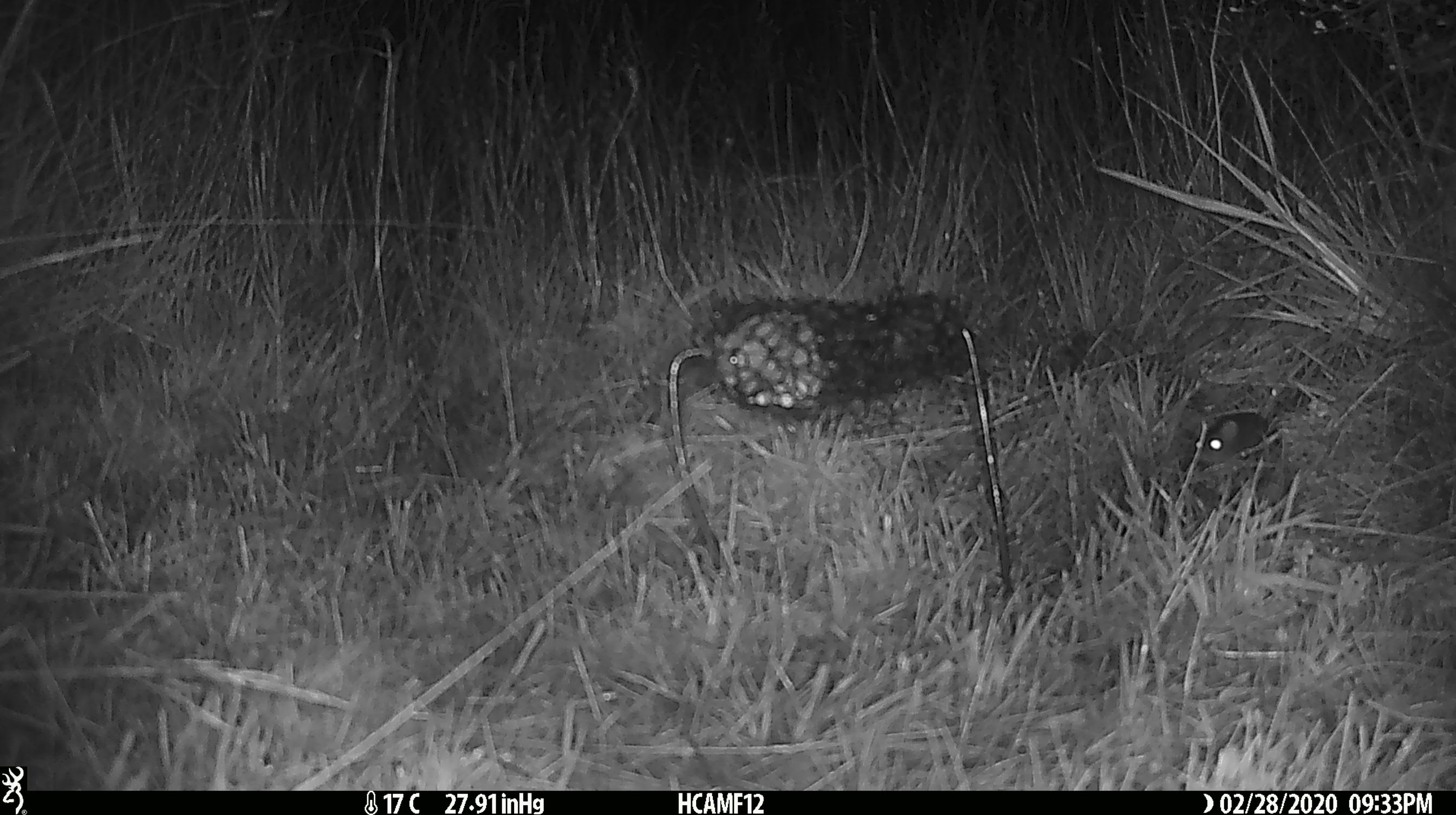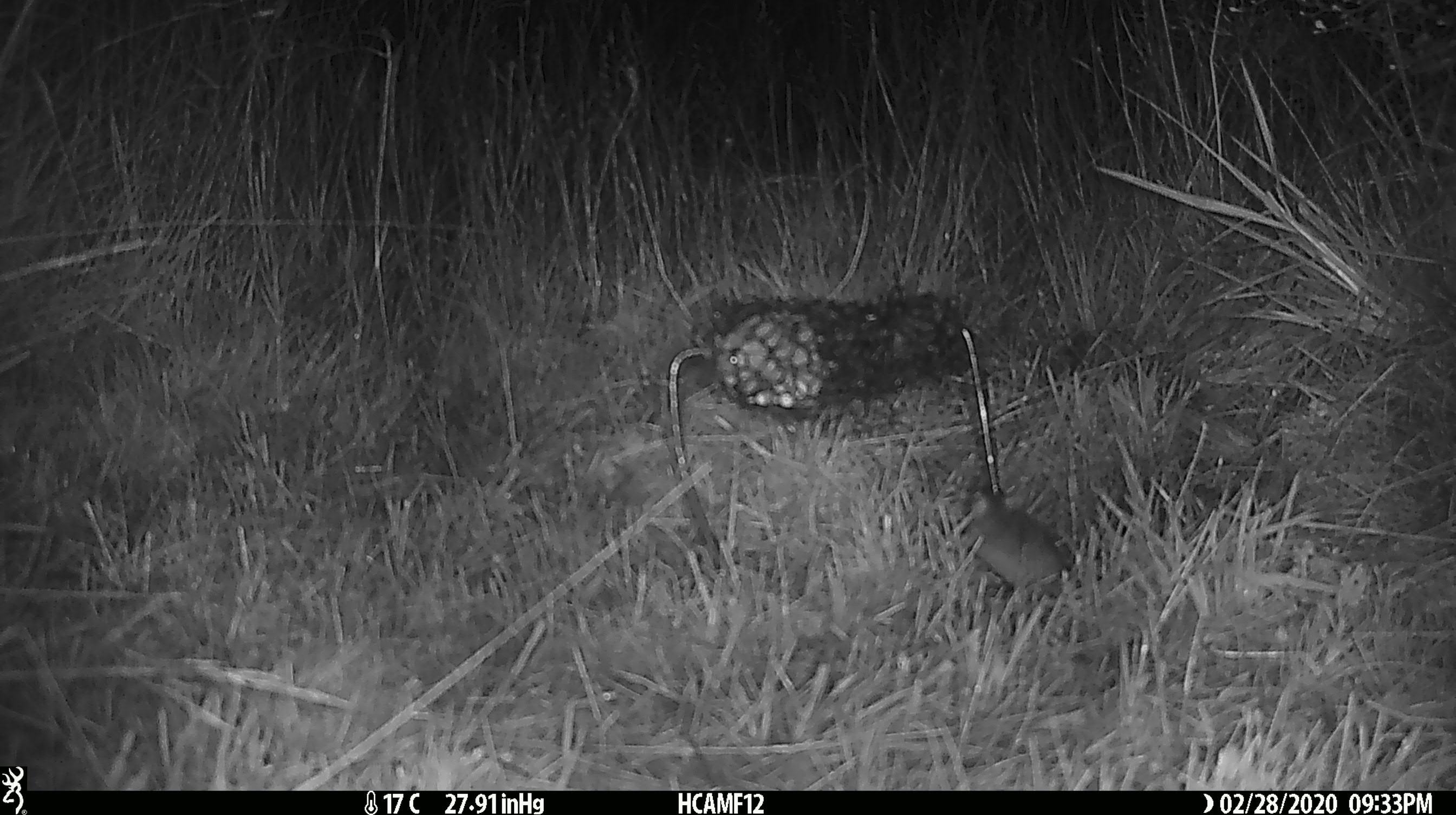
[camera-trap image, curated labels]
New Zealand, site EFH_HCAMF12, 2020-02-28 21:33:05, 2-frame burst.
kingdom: Animalia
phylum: Chordata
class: Mammalia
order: Rodentia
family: Muridae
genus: Mus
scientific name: Mus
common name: mouse